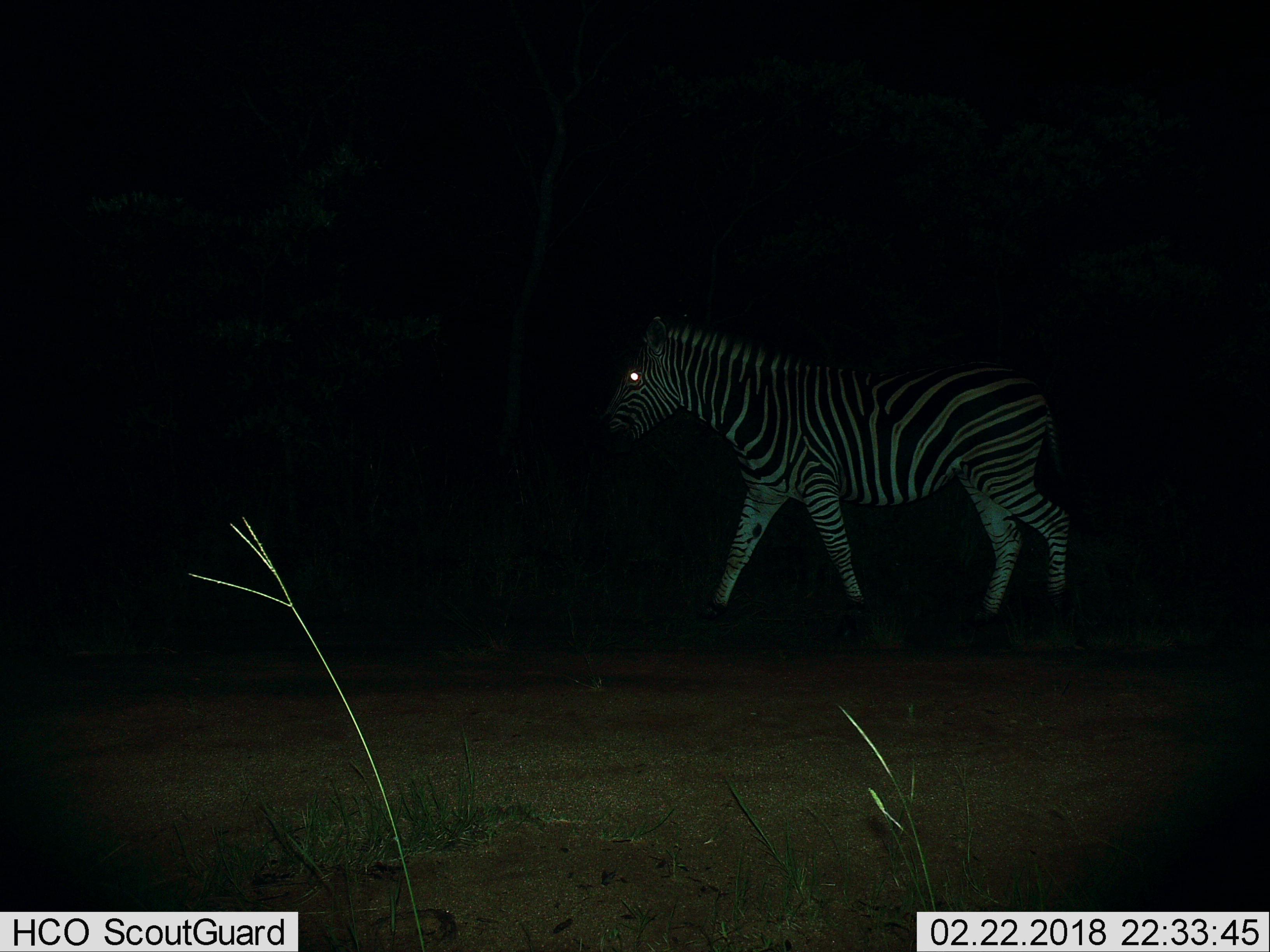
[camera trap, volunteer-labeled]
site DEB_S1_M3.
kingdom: Animalia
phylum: Chordata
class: Mammalia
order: Perissodactyla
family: Equidae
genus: Equus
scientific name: Equus quagga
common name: plains zebra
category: zebraplains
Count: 1.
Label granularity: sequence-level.